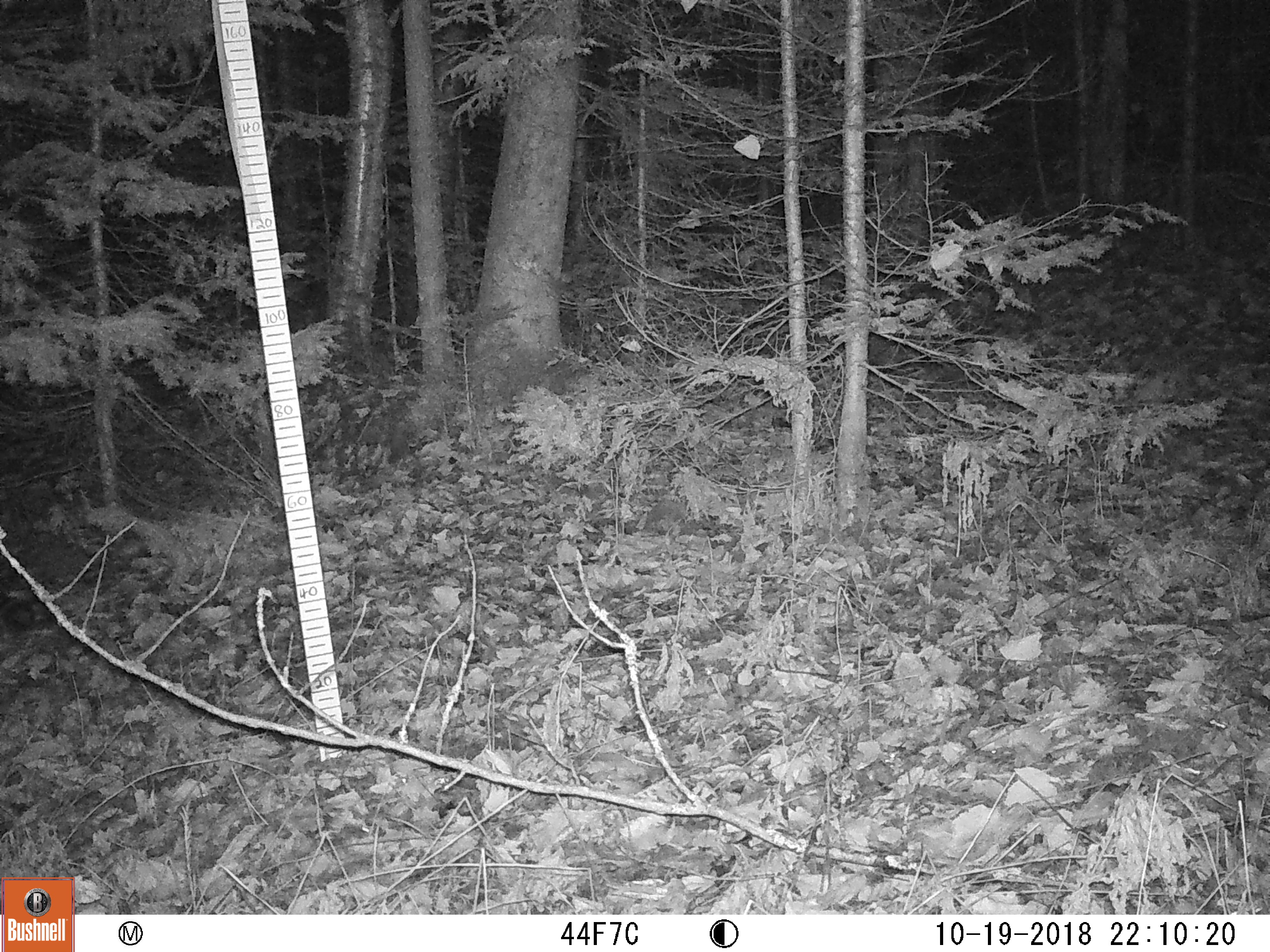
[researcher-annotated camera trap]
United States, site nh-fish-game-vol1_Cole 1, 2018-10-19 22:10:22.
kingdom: Animalia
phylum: Chordata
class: Mammalia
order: Carnivora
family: Procyonidae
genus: Procyon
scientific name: Procyon lotor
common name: raccoon